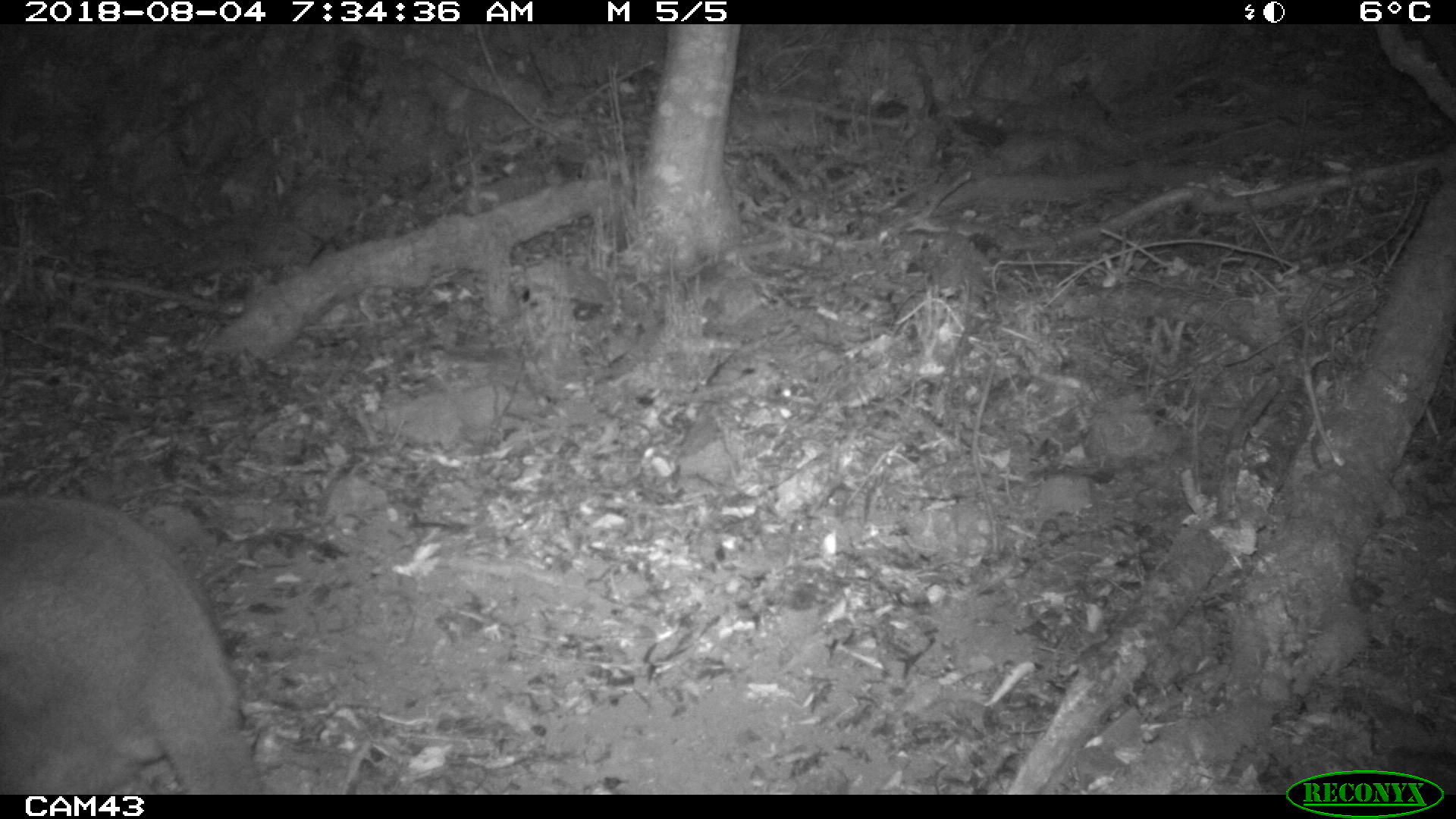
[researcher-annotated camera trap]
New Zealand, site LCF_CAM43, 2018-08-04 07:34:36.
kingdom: Animalia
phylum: Chordata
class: Mammalia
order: Diprotodontia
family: Macropodidae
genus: Notamacropus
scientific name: Notamacropus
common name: wallaby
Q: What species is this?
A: Wallaby (Notamacropus).